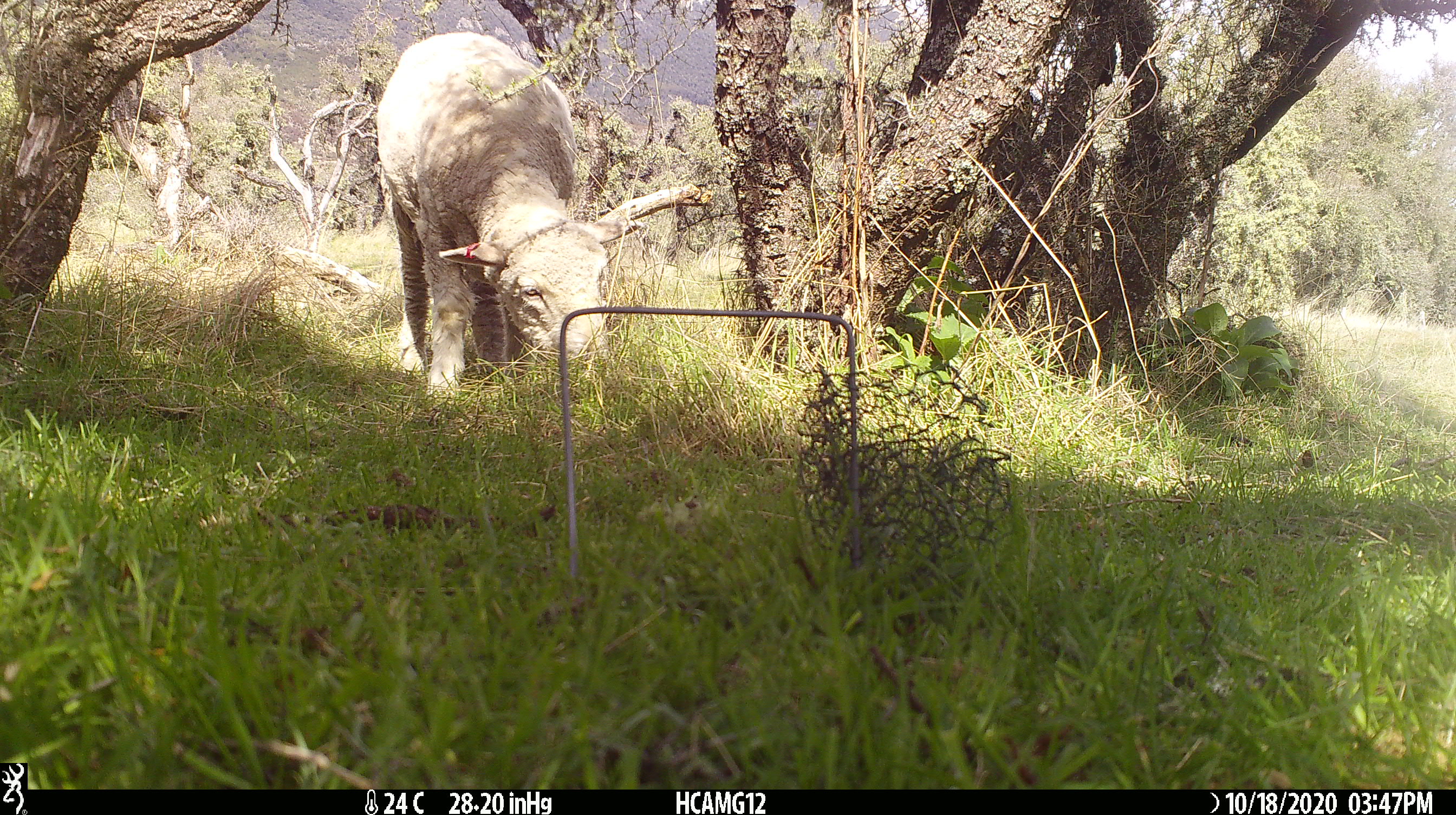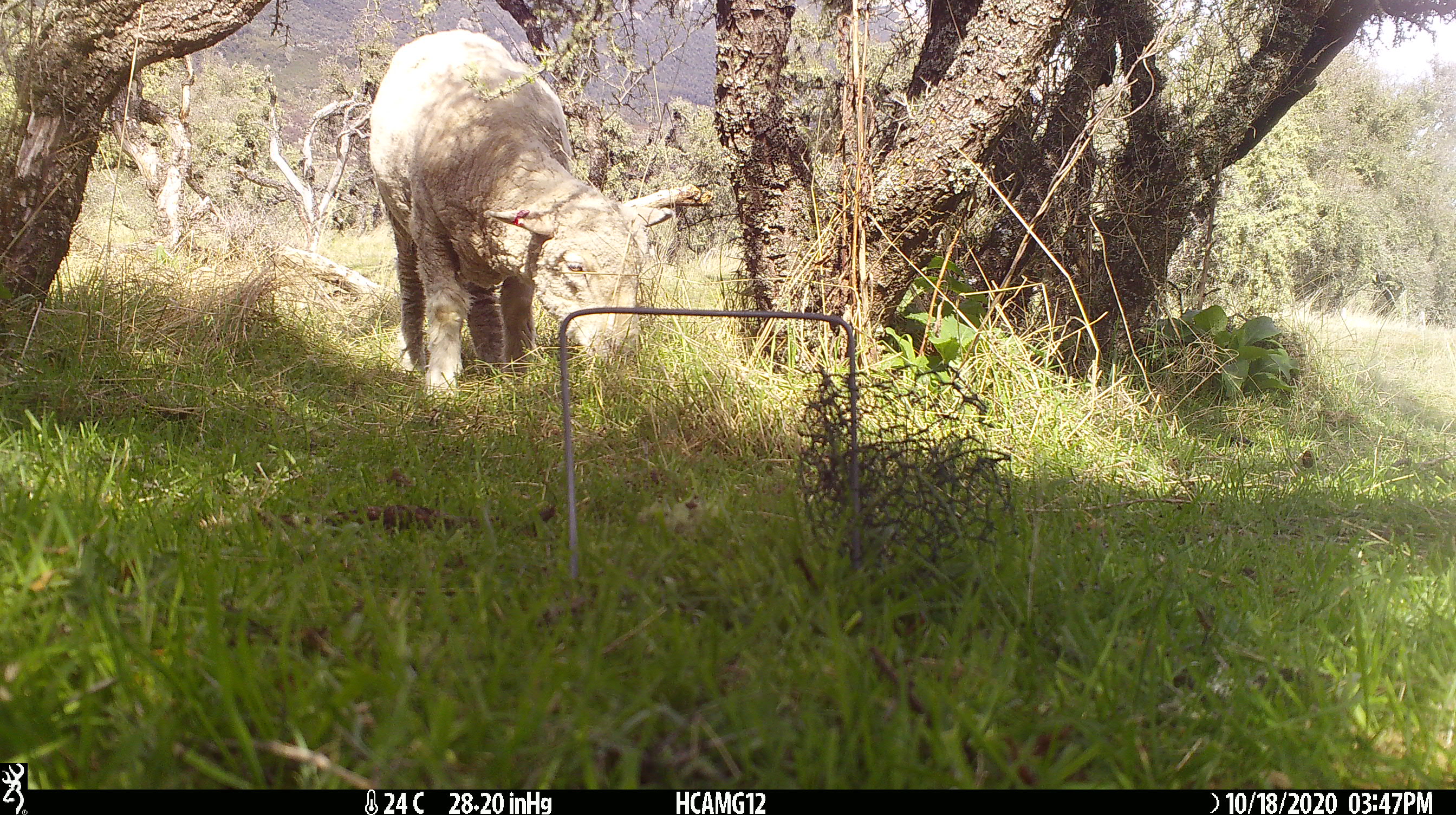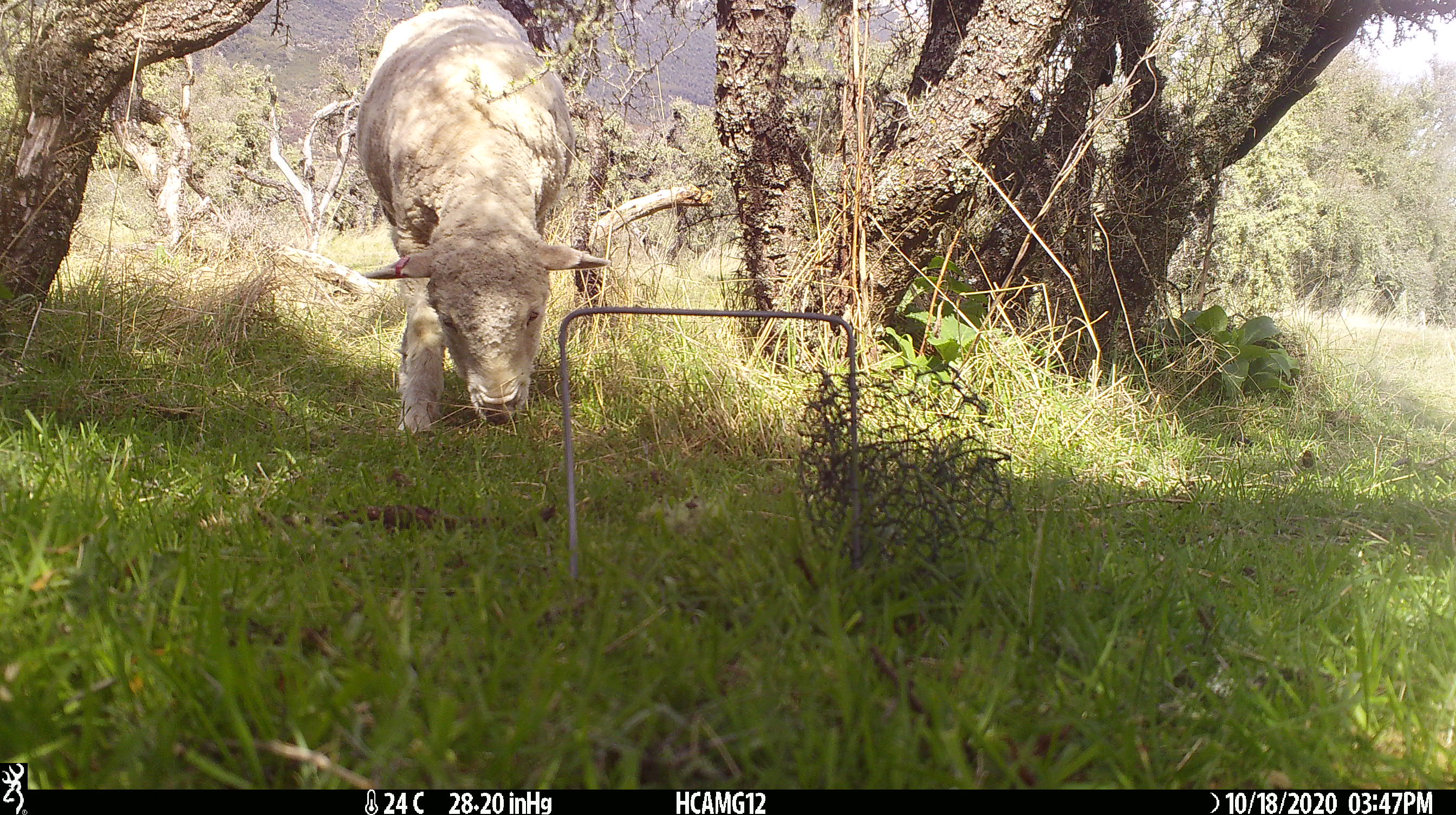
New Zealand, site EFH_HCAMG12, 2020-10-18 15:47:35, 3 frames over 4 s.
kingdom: Animalia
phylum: Chordata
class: Mammalia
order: Artiodactyla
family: Bovidae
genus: Ovis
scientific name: Ovis aries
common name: domestic sheep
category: sheep